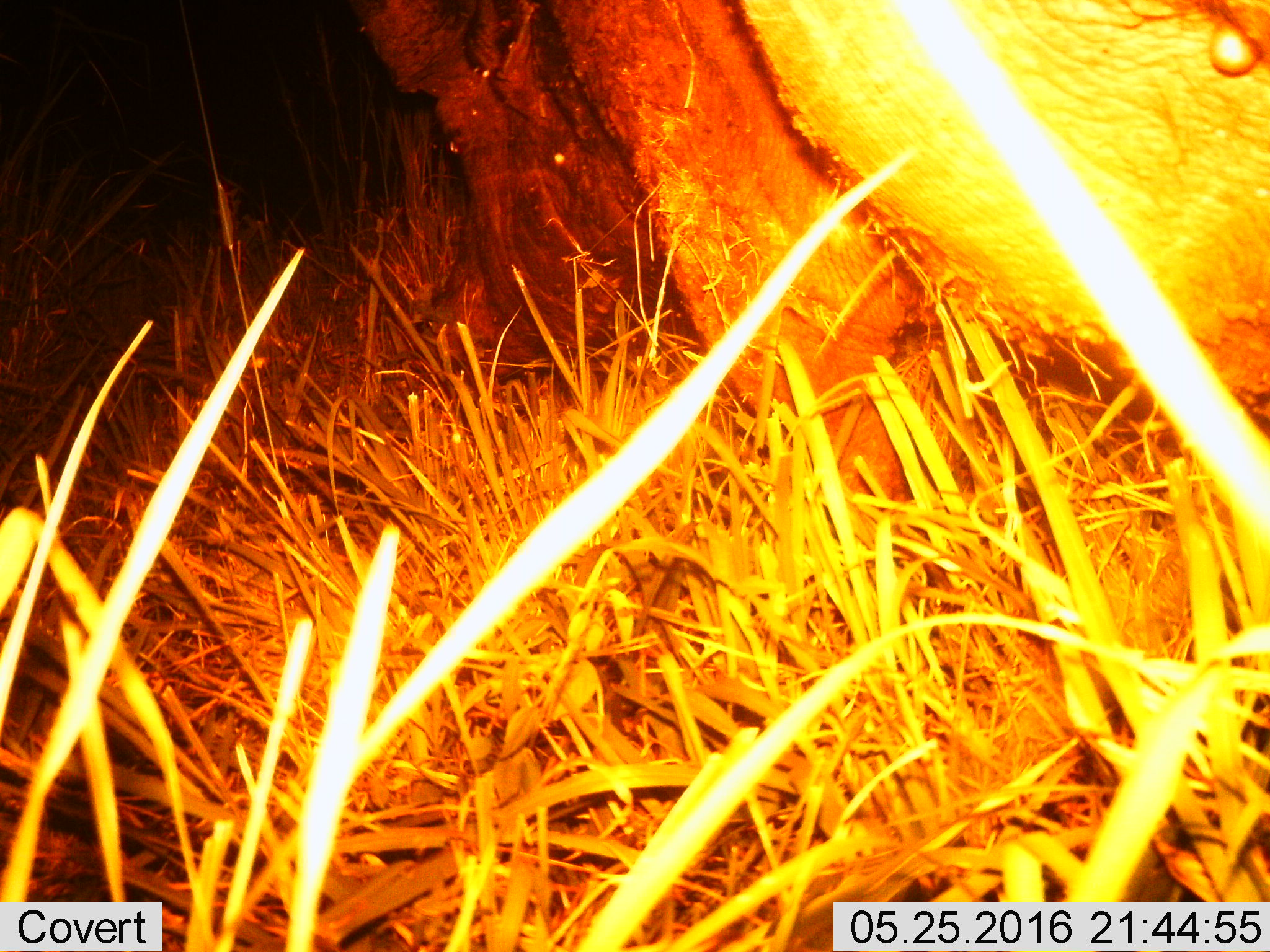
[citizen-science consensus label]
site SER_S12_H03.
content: unidentified animal